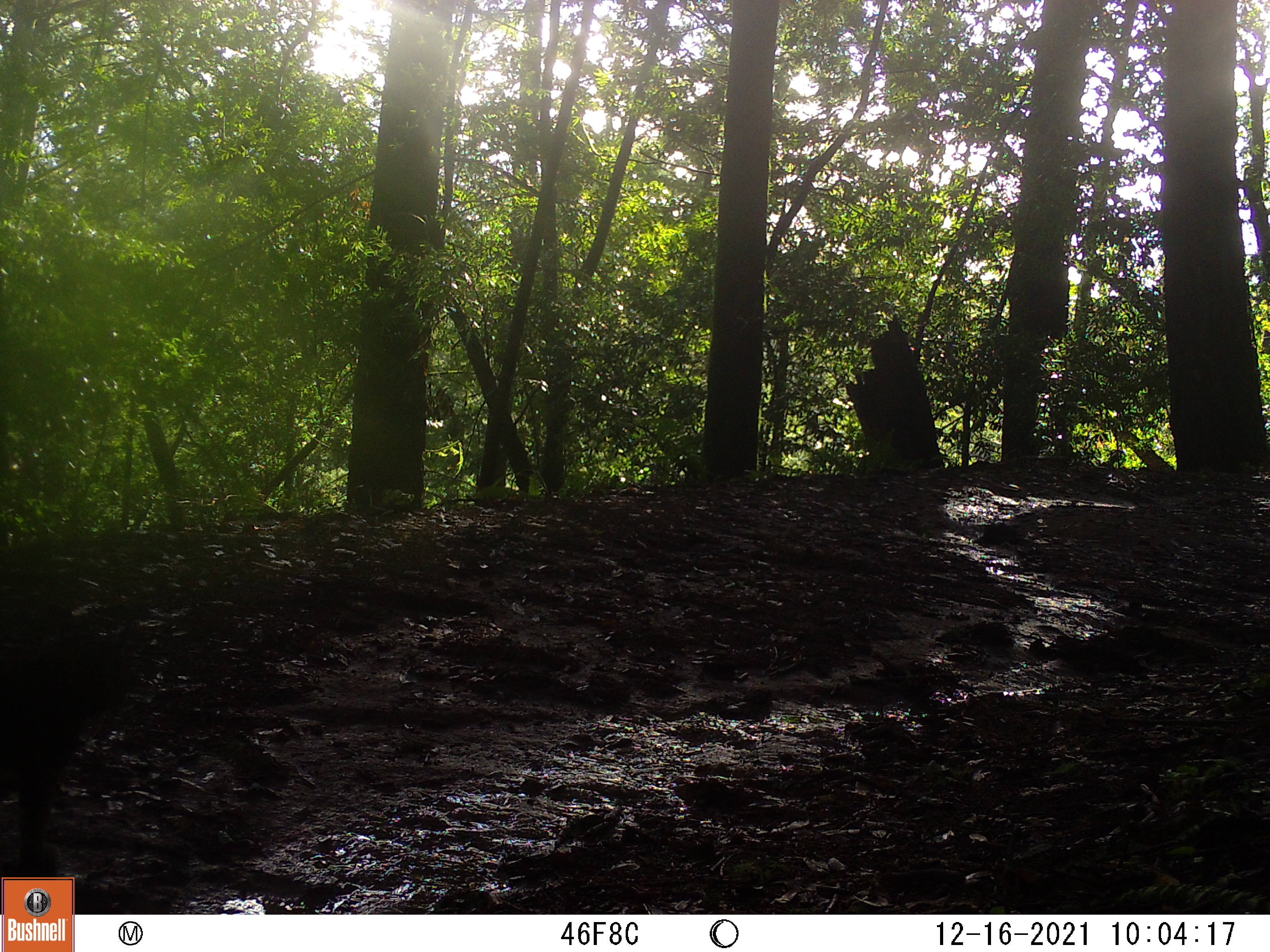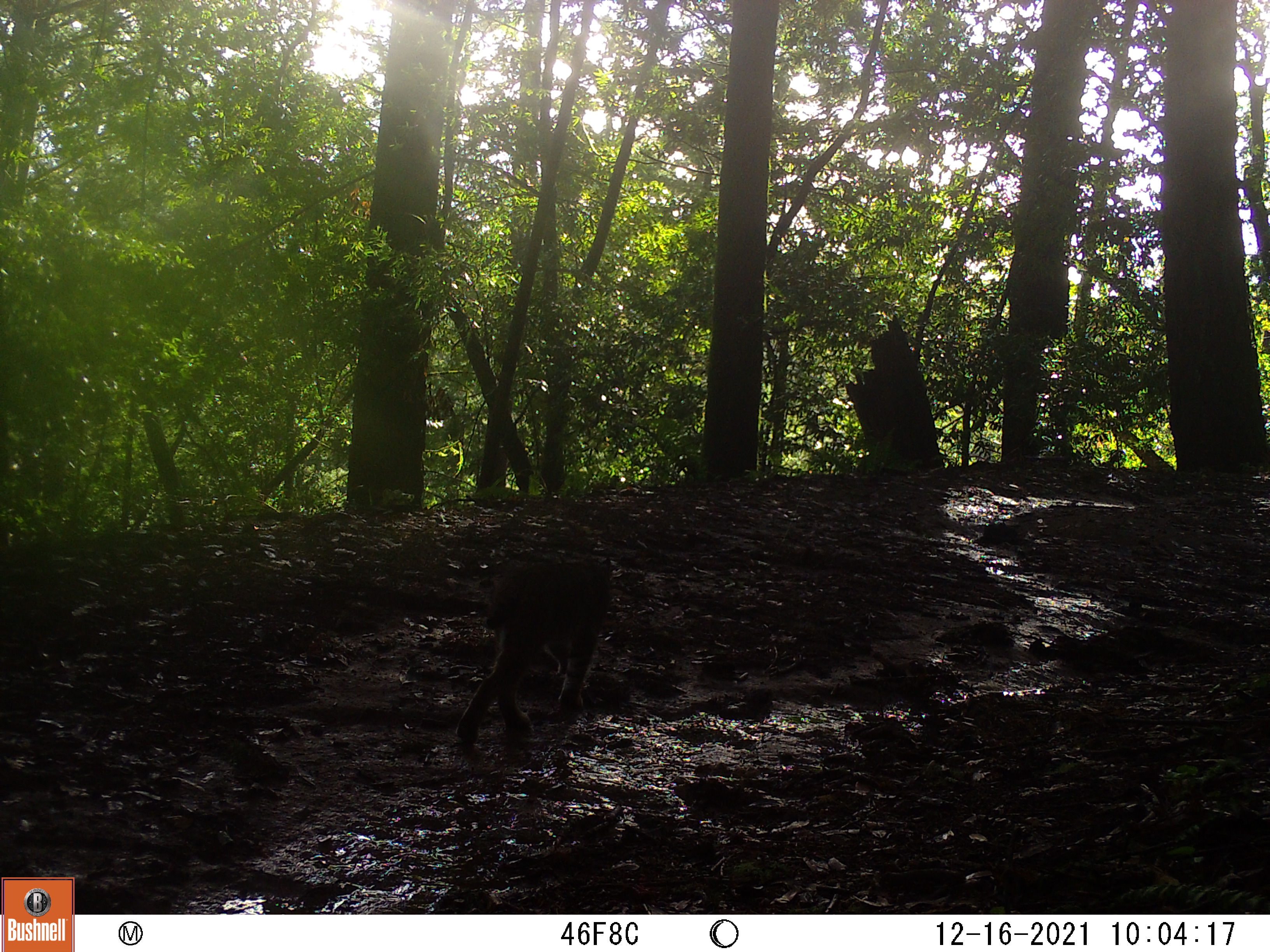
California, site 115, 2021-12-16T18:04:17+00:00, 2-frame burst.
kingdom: Animalia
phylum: Chordata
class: Mammalia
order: Carnivora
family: Felidae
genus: Lynx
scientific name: Lynx rufus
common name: bobcat